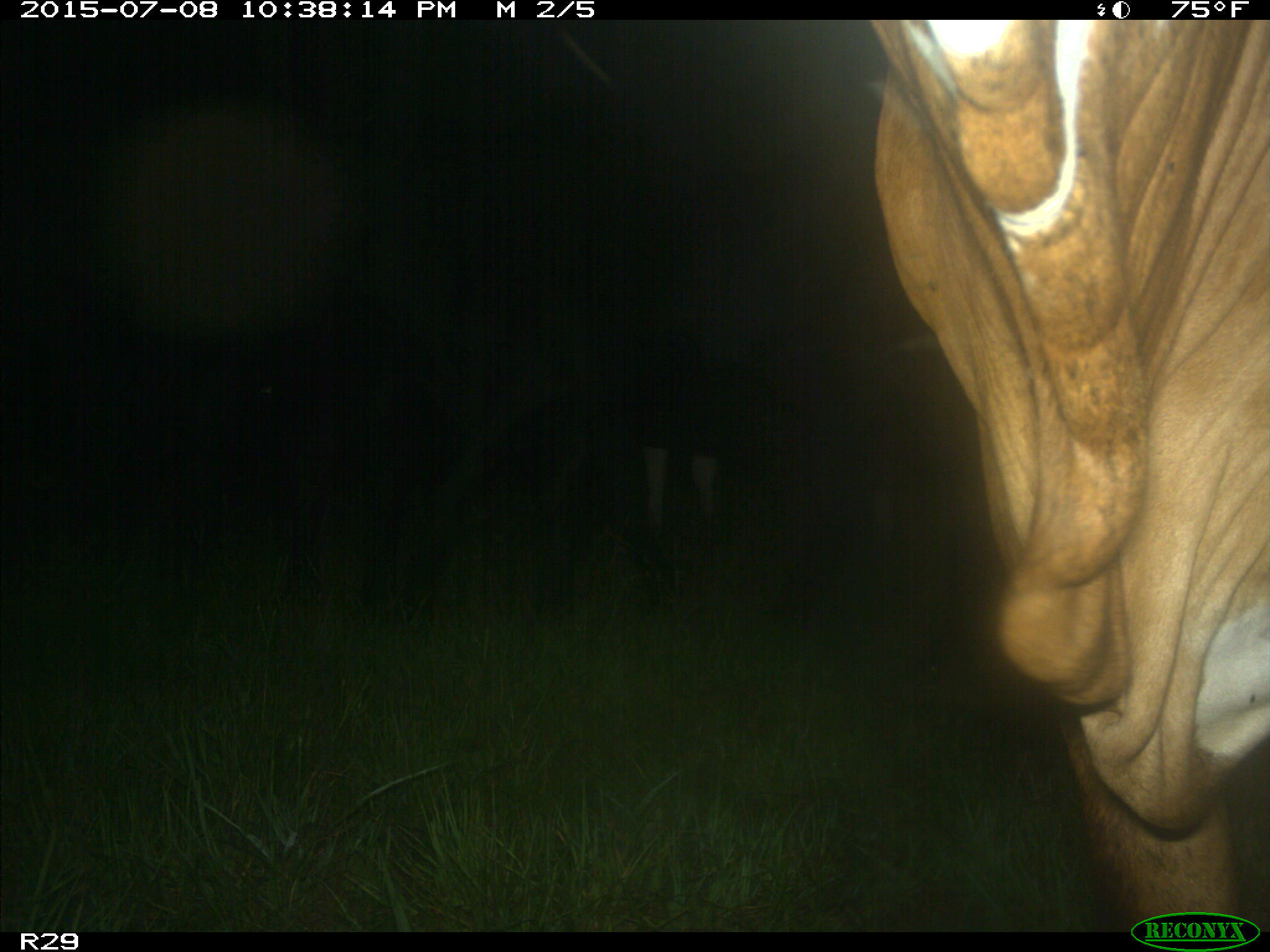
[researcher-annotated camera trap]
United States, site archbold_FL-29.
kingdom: Animalia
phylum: Chordata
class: Mammalia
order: Artiodactyla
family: Bovidae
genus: Bos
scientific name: Bos taurus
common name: domestic cow